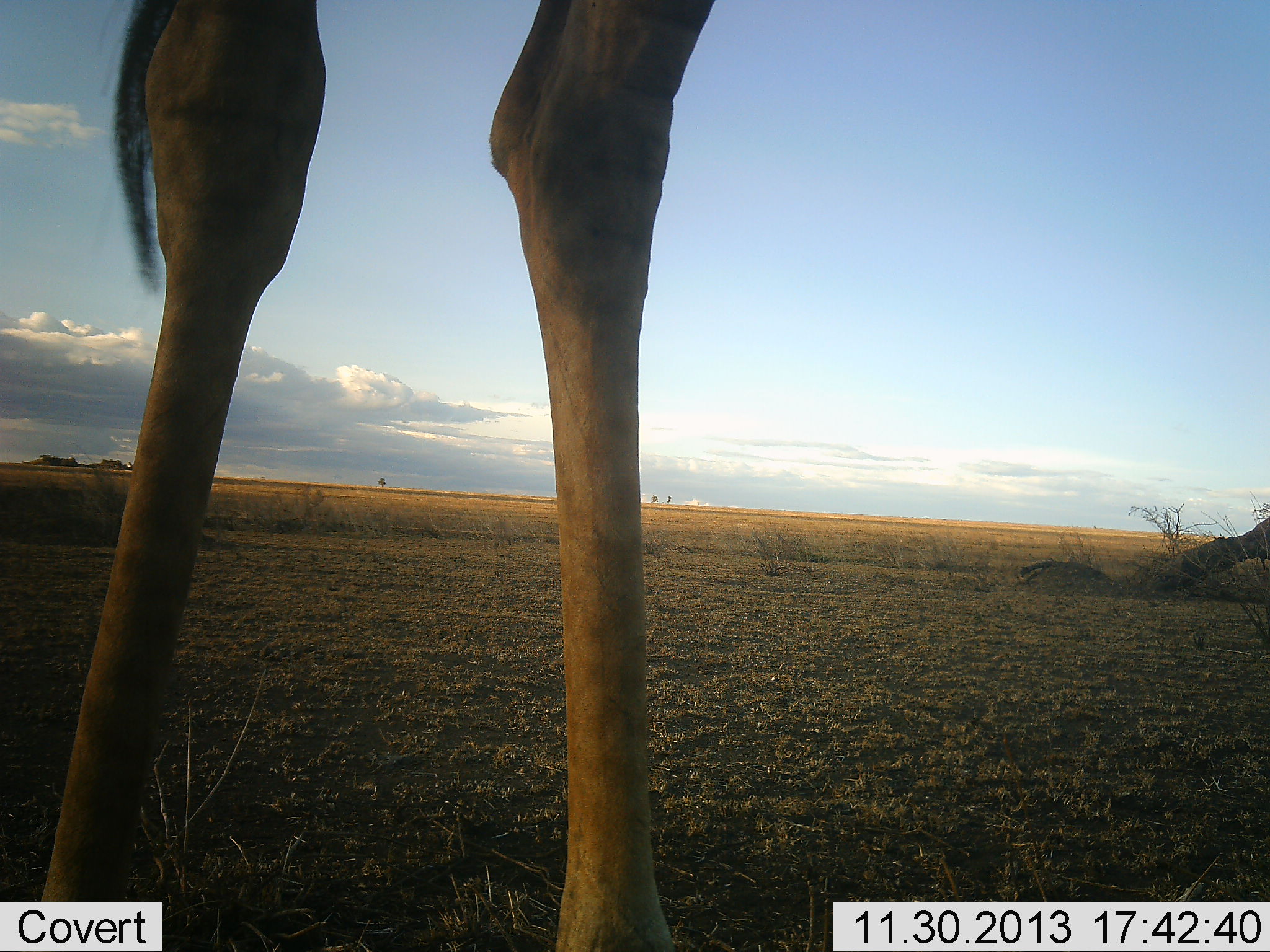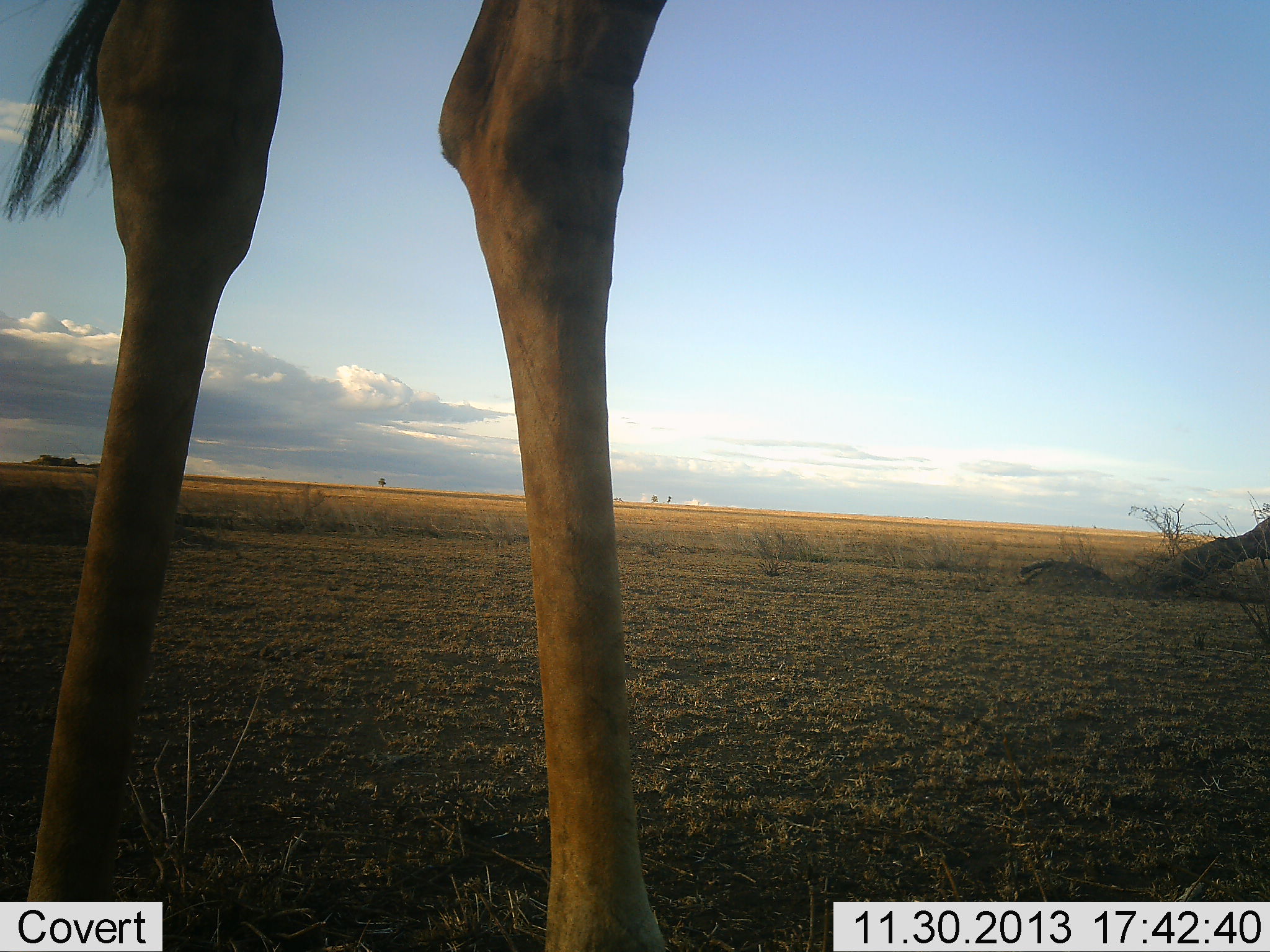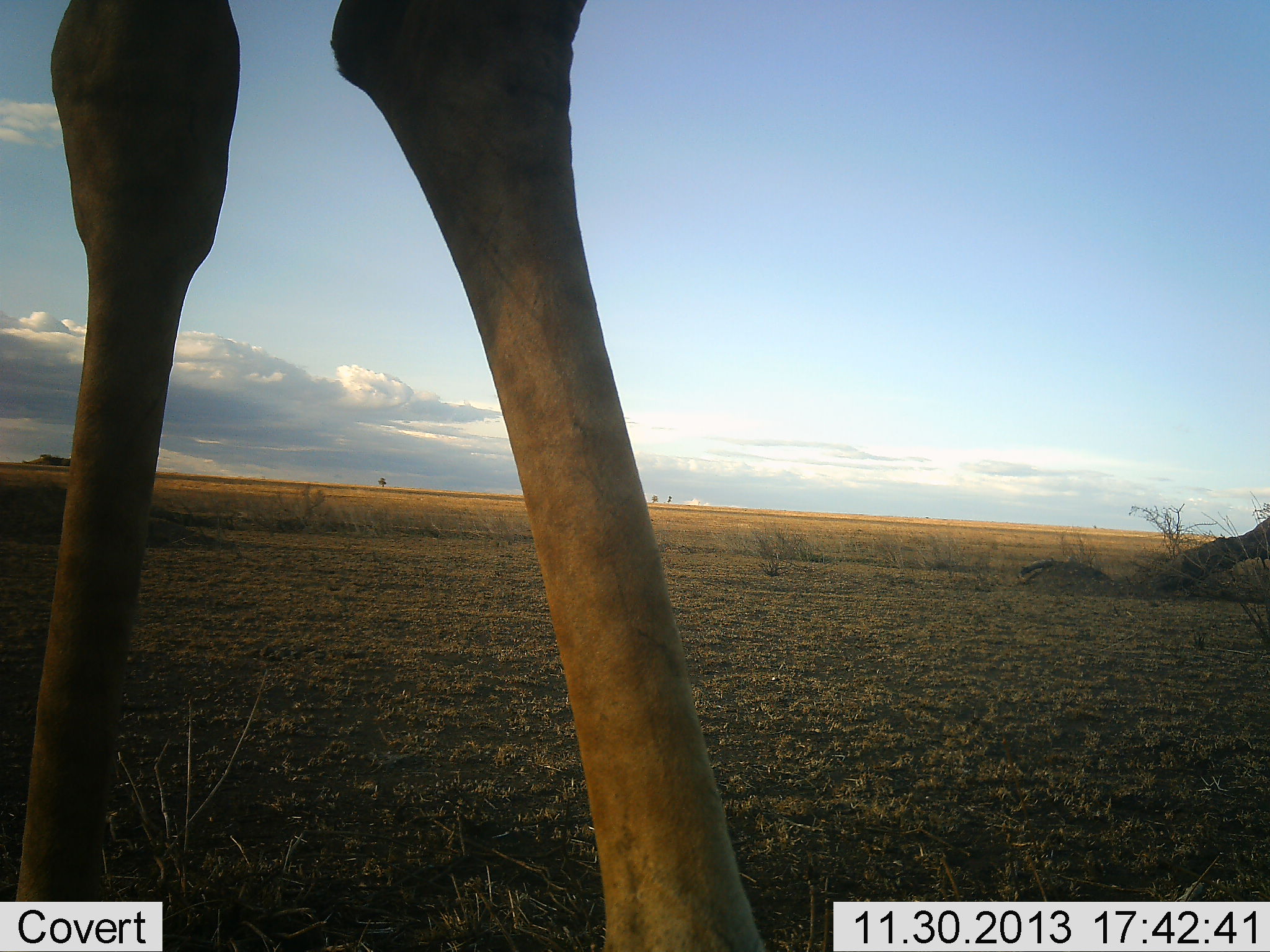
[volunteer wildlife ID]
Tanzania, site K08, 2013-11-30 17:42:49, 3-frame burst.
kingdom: Animalia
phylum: Chordata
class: Mammalia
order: Artiodactyla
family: Giraffidae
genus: Giraffa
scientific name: Giraffa camelopardalis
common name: giraffe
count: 1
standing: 90%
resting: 0%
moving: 10%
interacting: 0%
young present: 0%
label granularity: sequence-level